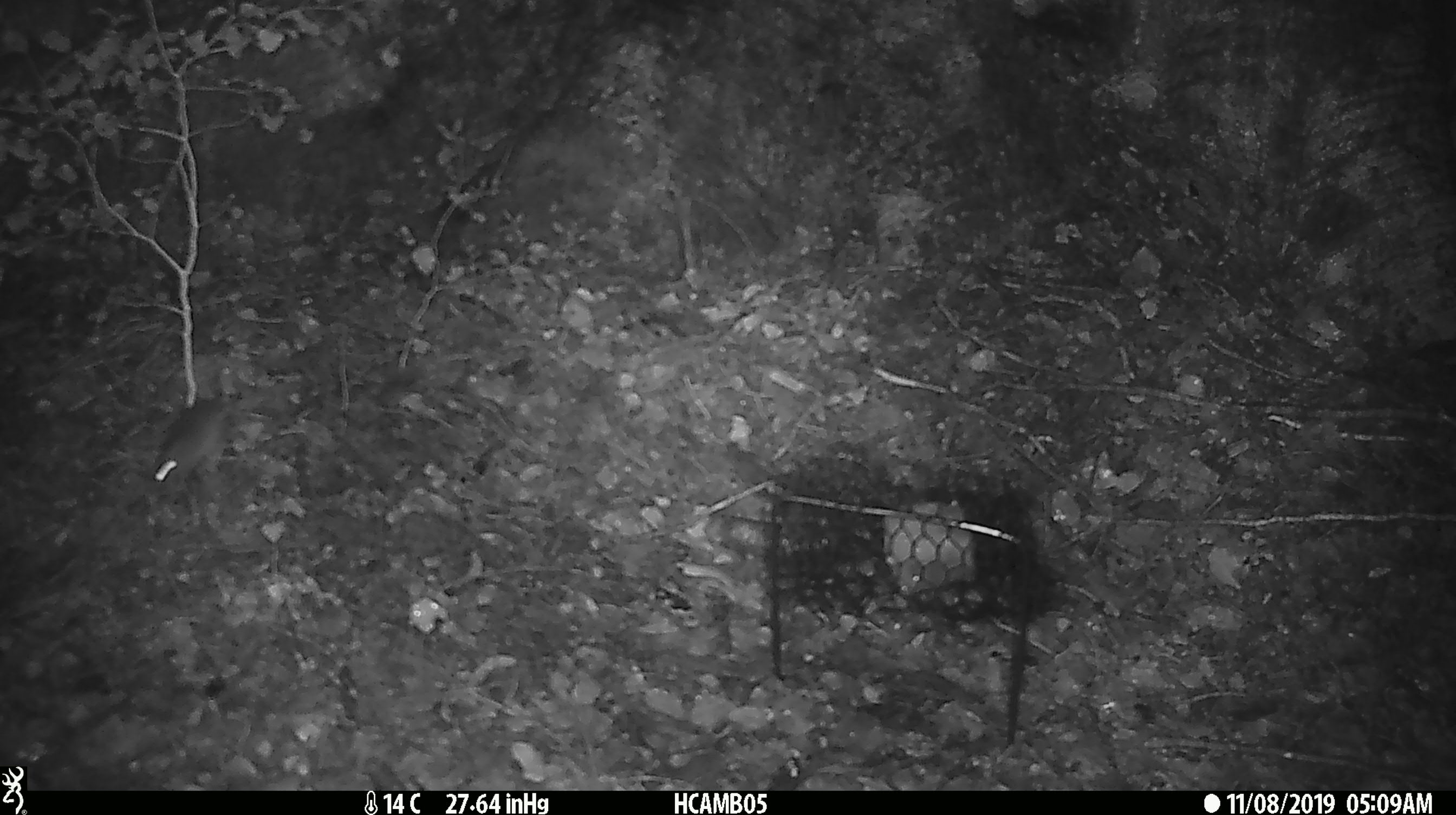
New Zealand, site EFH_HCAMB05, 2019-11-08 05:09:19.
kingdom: Animalia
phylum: Chordata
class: Mammalia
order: Rodentia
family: Muridae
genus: Mus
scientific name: Mus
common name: mouse